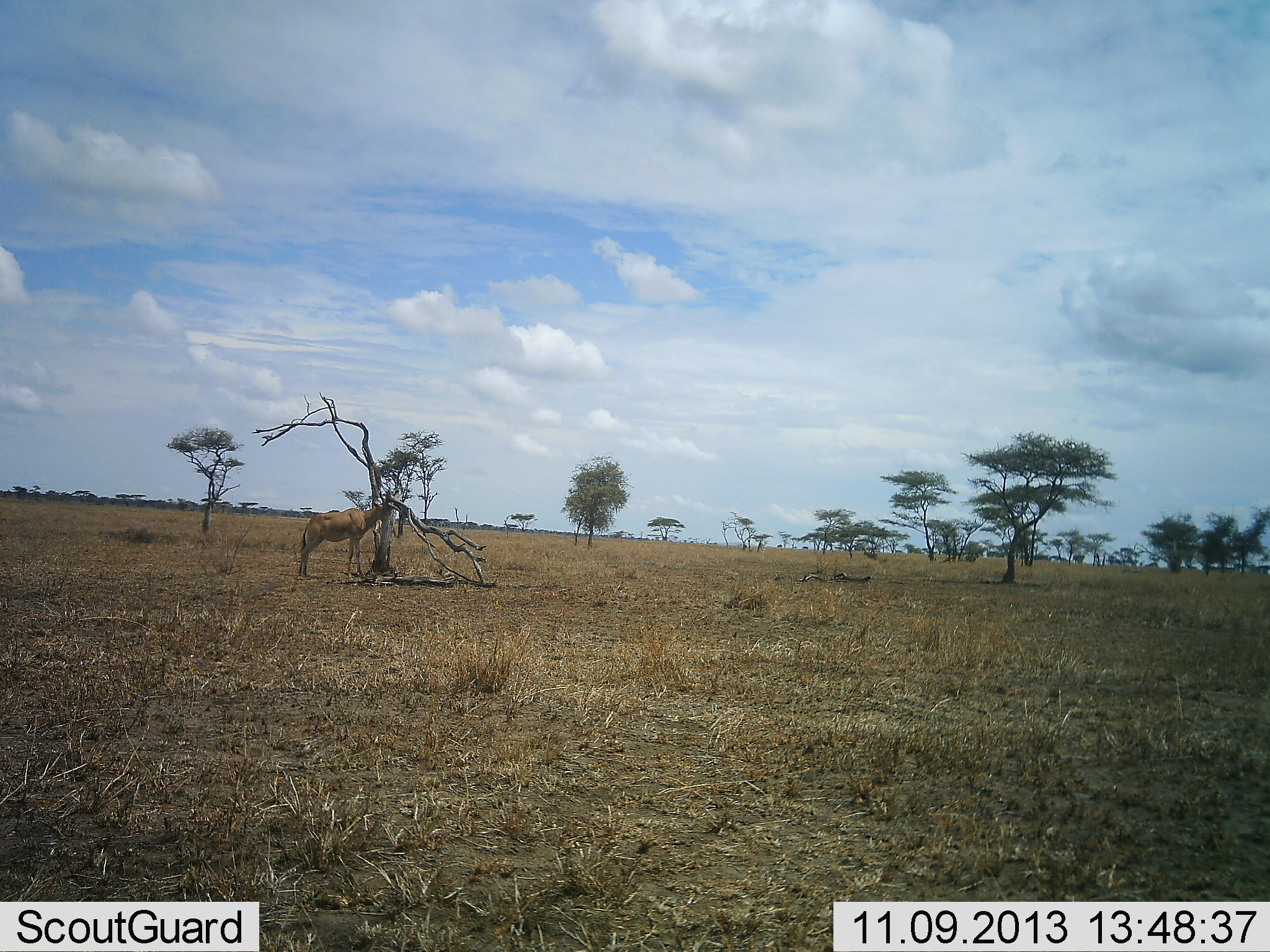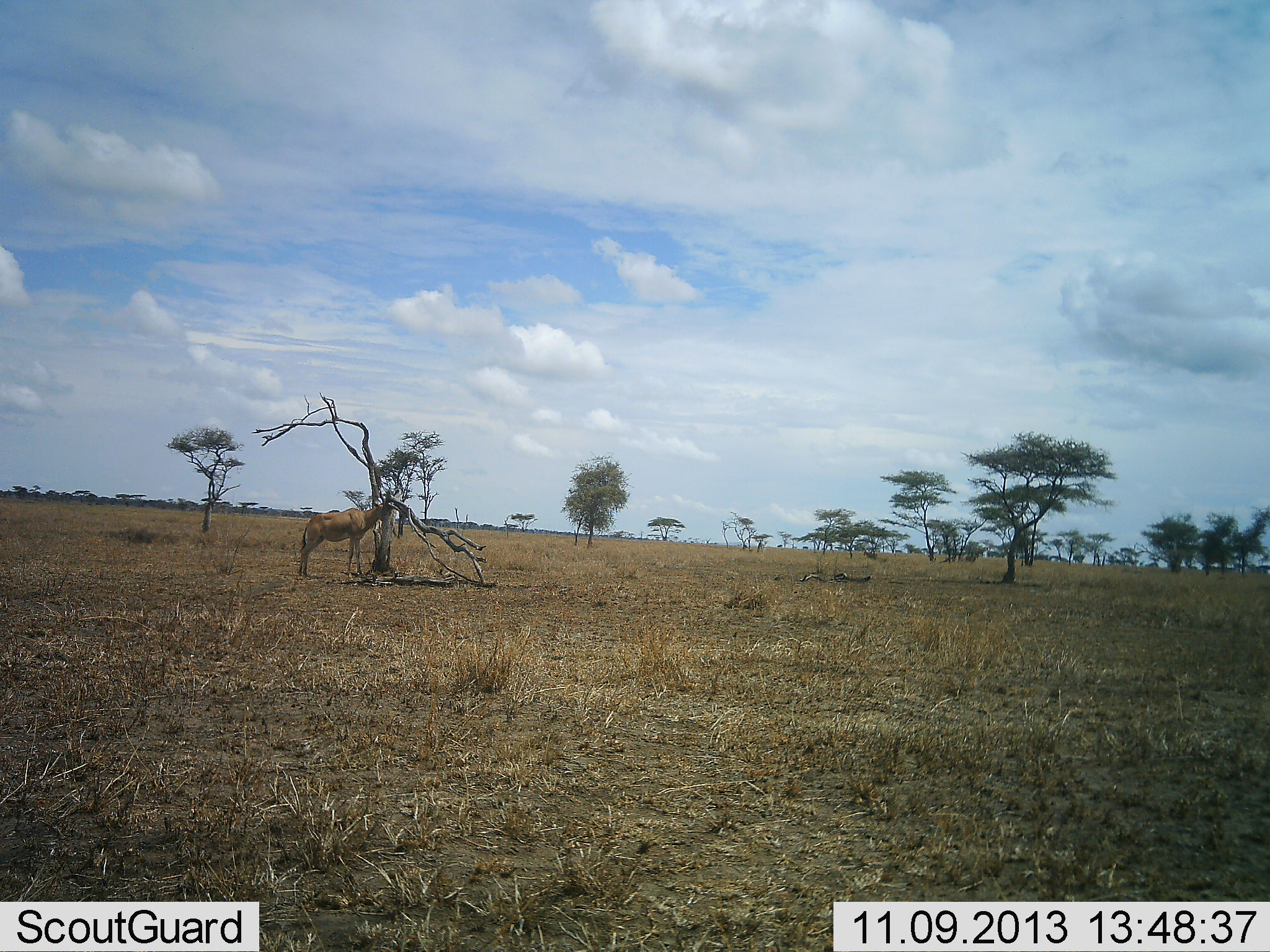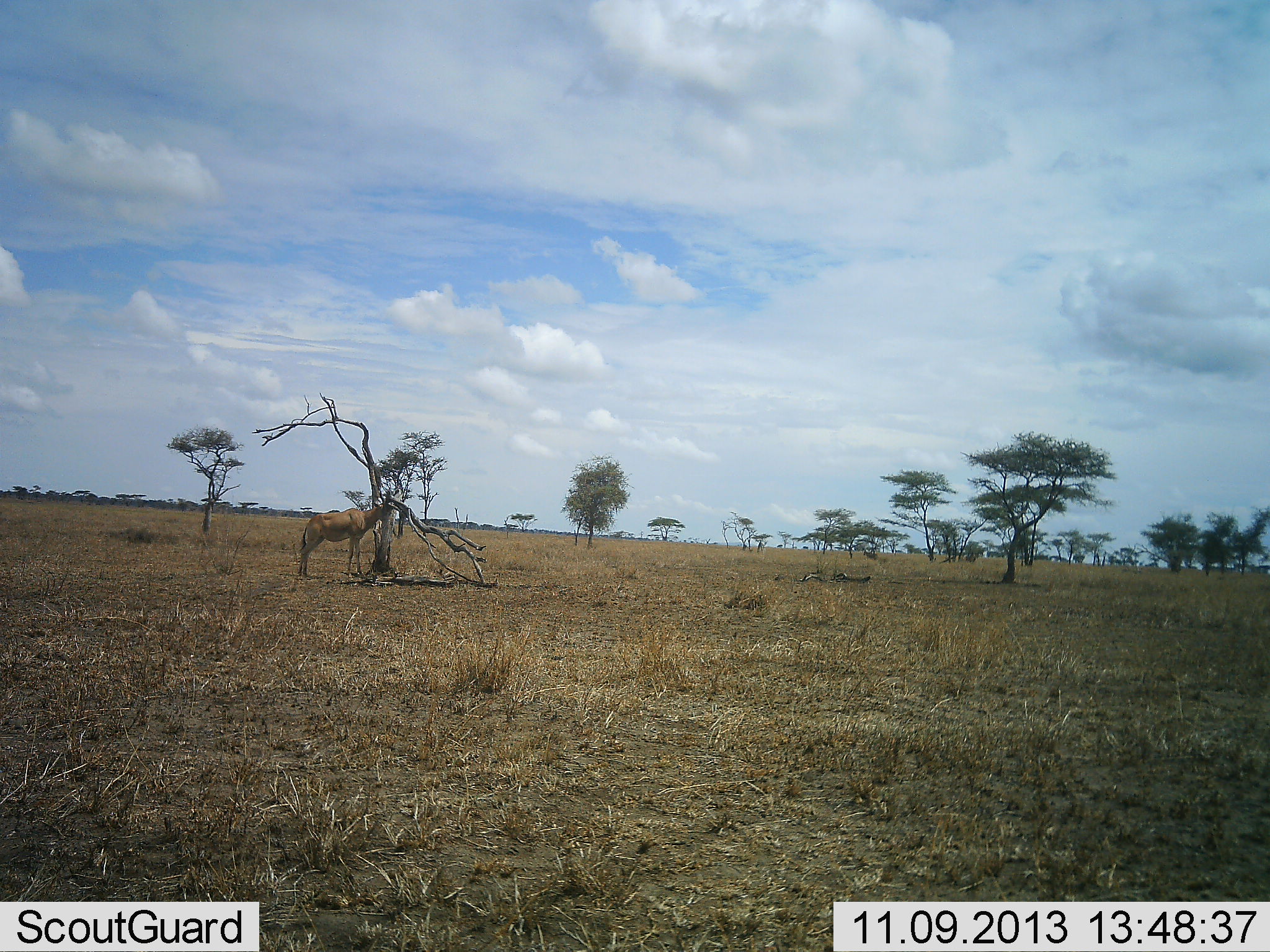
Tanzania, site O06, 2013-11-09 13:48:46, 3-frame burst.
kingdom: Animalia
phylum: Chordata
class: Mammalia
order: Artiodactyla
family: Bovidae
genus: Alcelaphus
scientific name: Alcelaphus buselaphus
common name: hartebeest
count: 1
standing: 94%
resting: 0%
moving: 0%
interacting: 6%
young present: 0%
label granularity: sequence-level